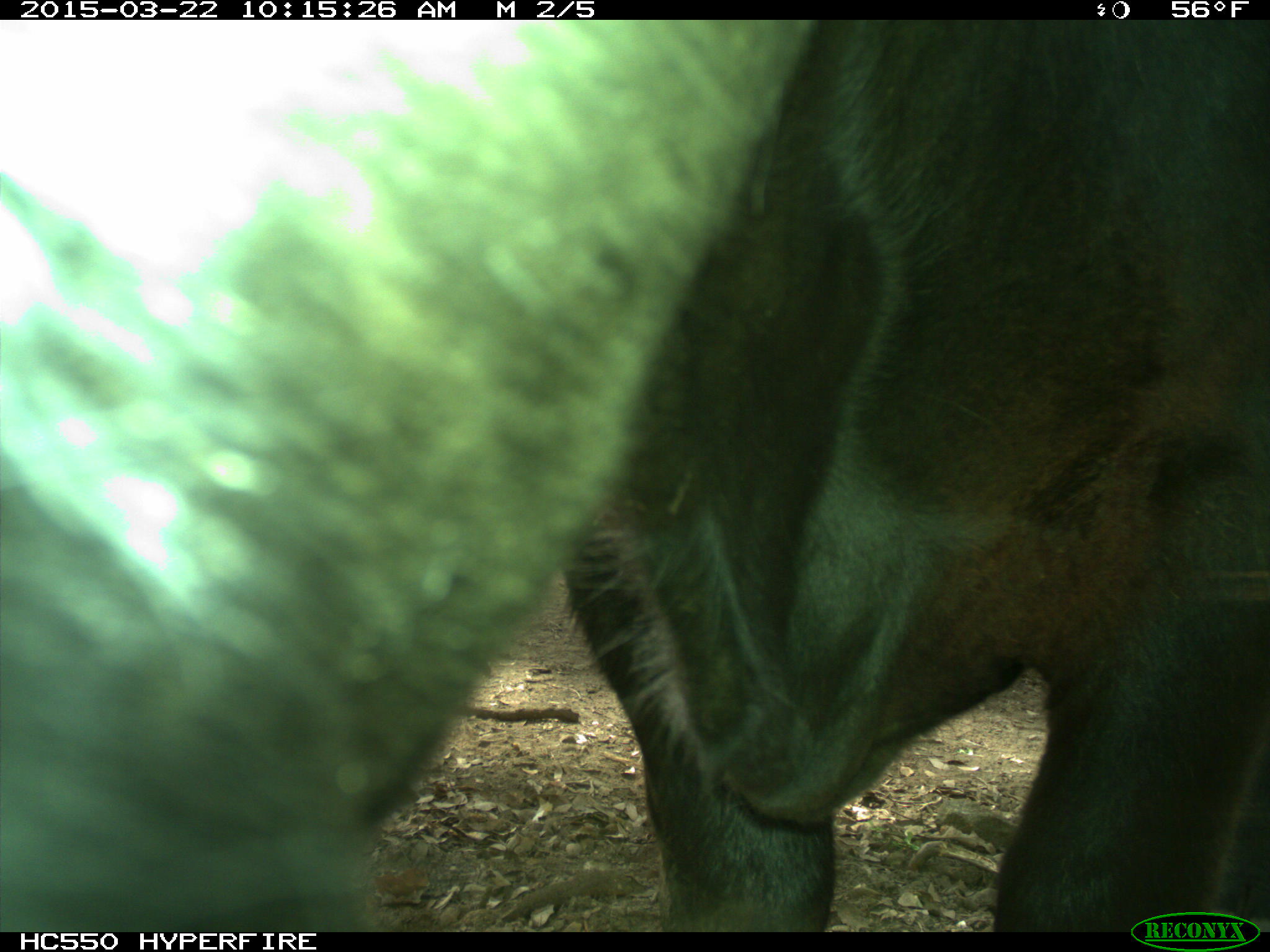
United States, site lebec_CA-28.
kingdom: Animalia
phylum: Chordata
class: Mammalia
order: Artiodactyla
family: Bovidae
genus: Bos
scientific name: Bos taurus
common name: domestic cow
Bos taurus (domestic cow).